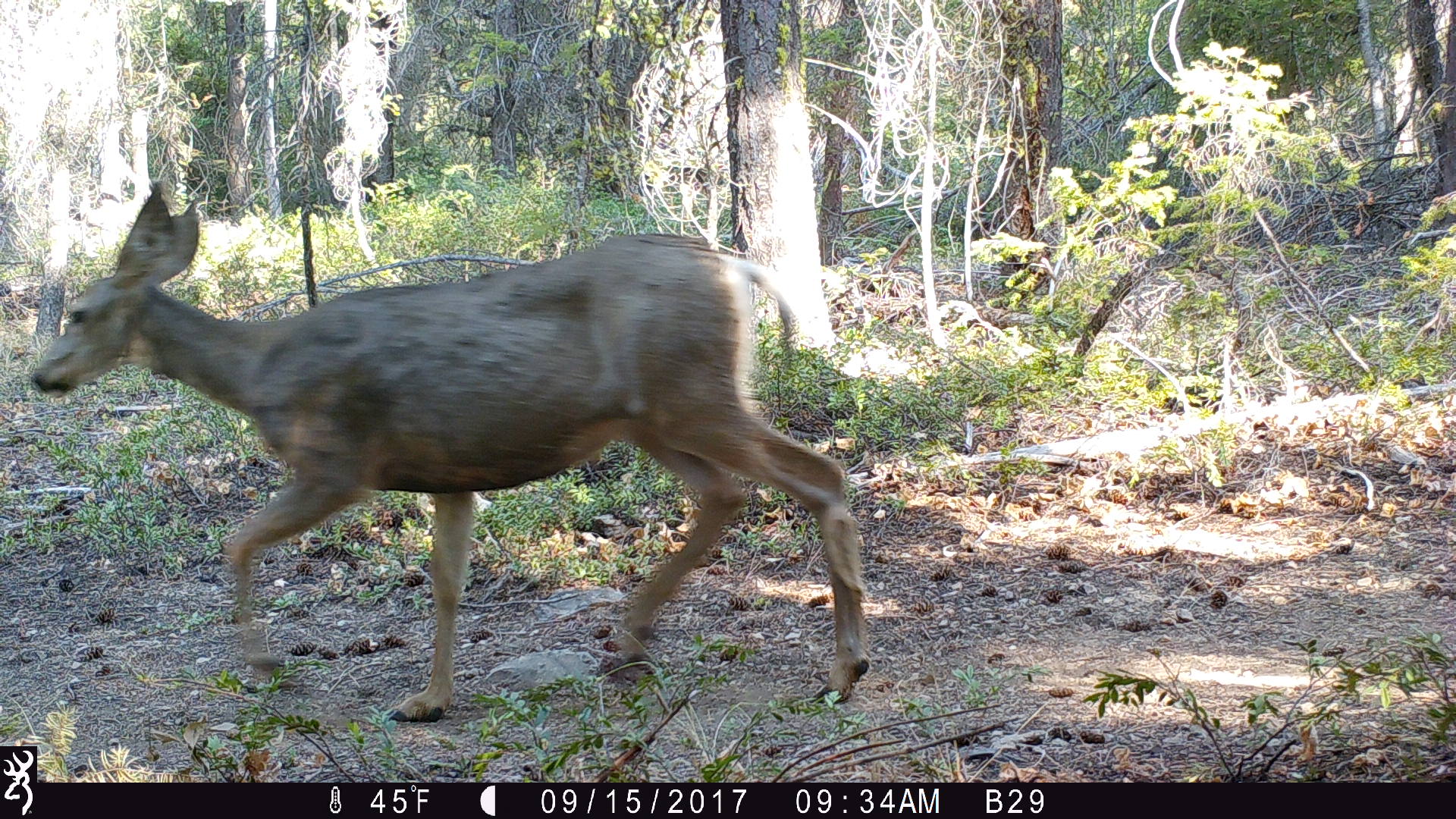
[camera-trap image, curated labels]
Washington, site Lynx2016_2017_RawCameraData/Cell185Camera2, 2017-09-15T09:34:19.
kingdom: Animalia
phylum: Chordata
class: Mammalia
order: Artiodactyla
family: Cervidae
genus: Odocoileus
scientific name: Odocoileus hemionus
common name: mule deer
Odocoileus hemionus (mule deer). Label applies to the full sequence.